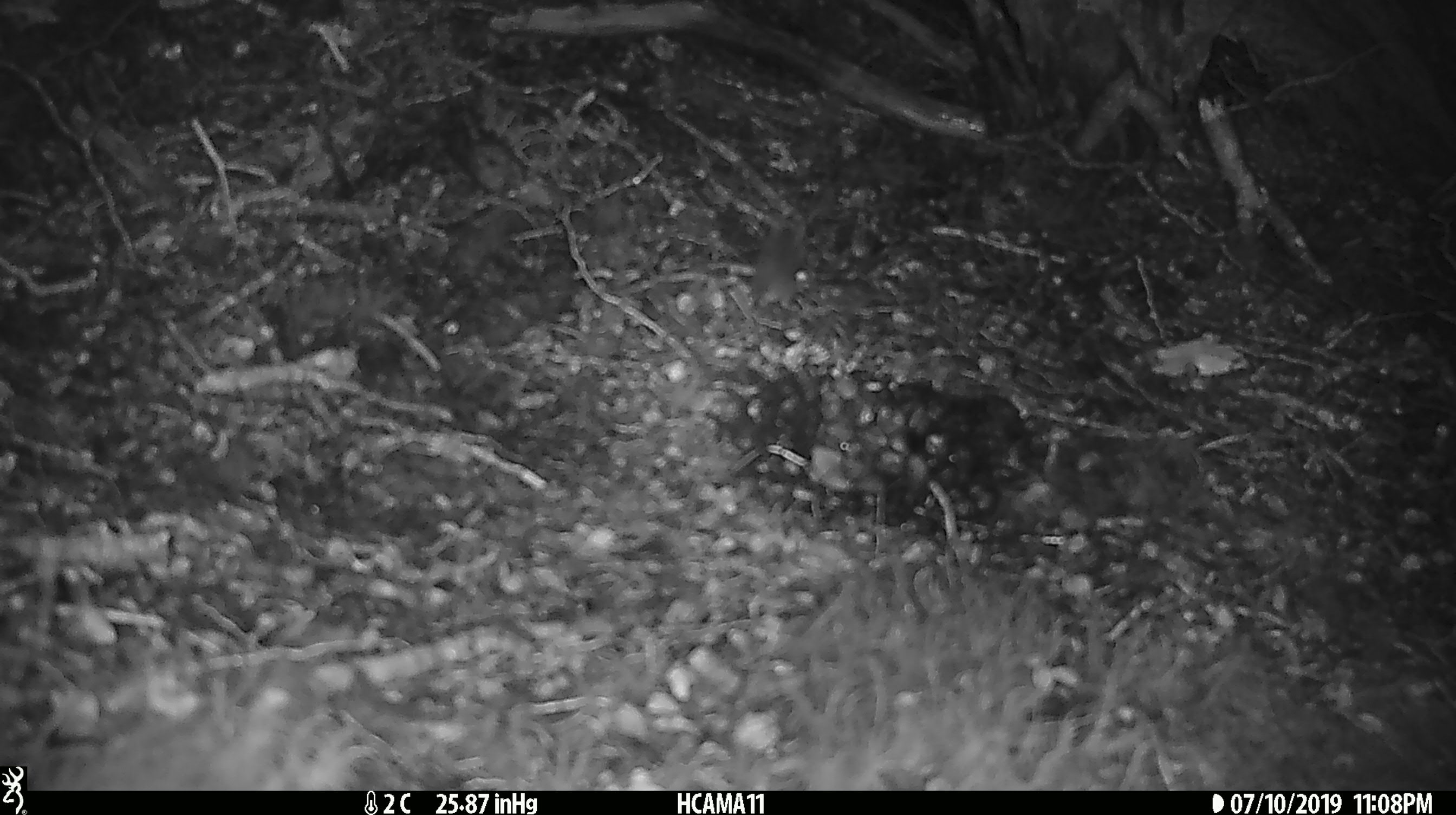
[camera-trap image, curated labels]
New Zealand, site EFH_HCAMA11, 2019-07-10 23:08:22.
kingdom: Animalia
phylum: Chordata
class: Mammalia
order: Rodentia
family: Muridae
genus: Mus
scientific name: Mus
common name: mouse